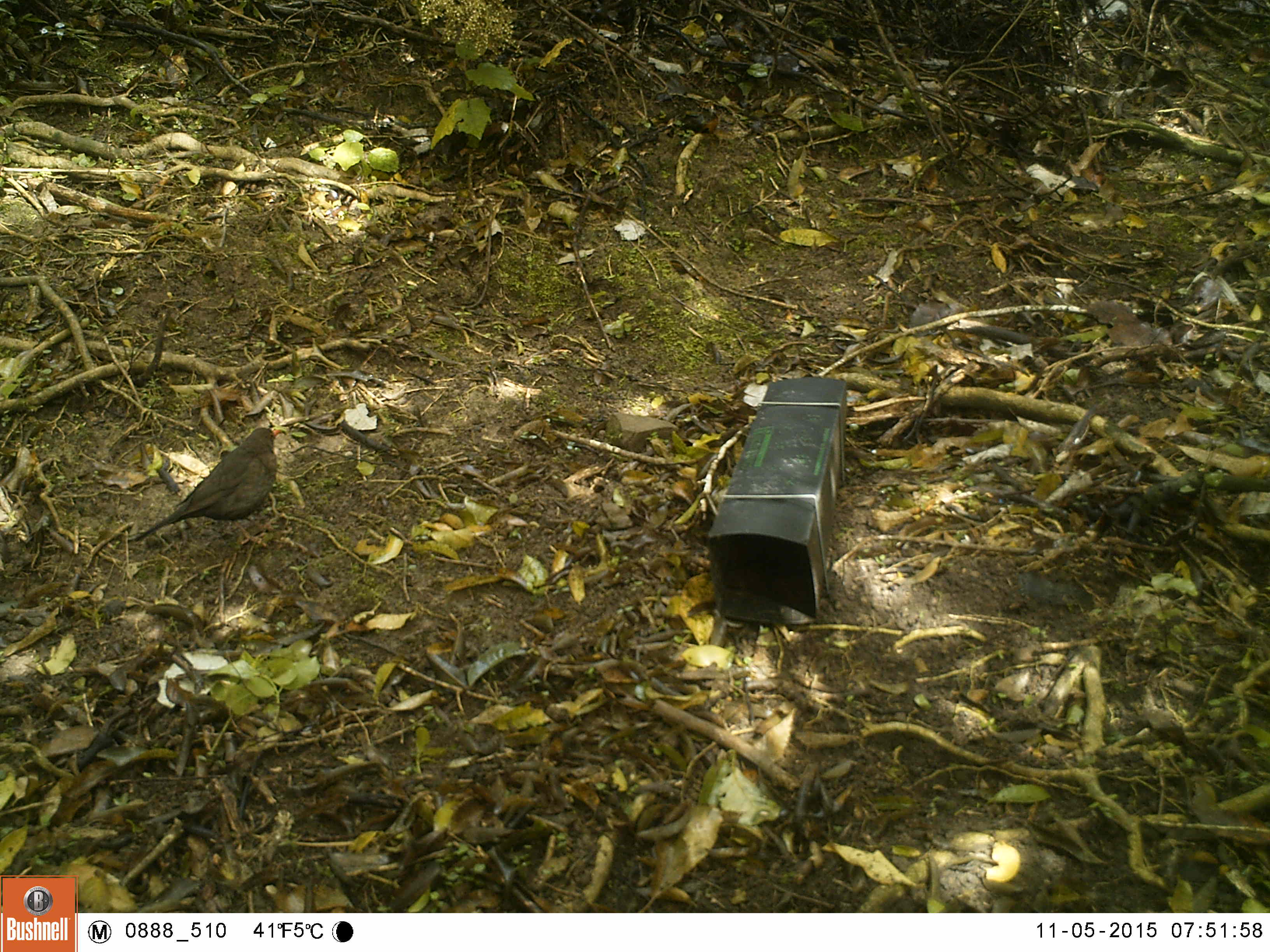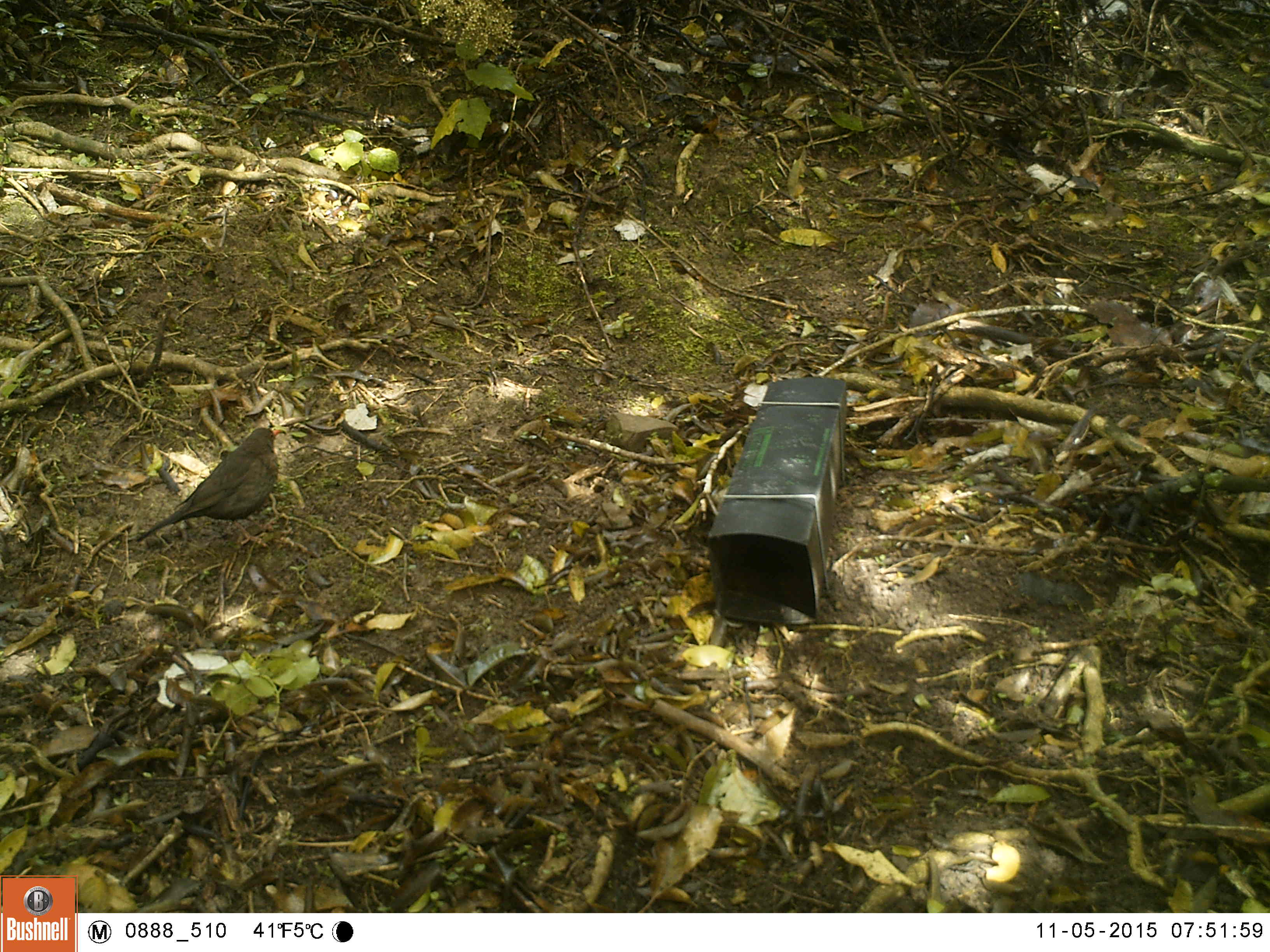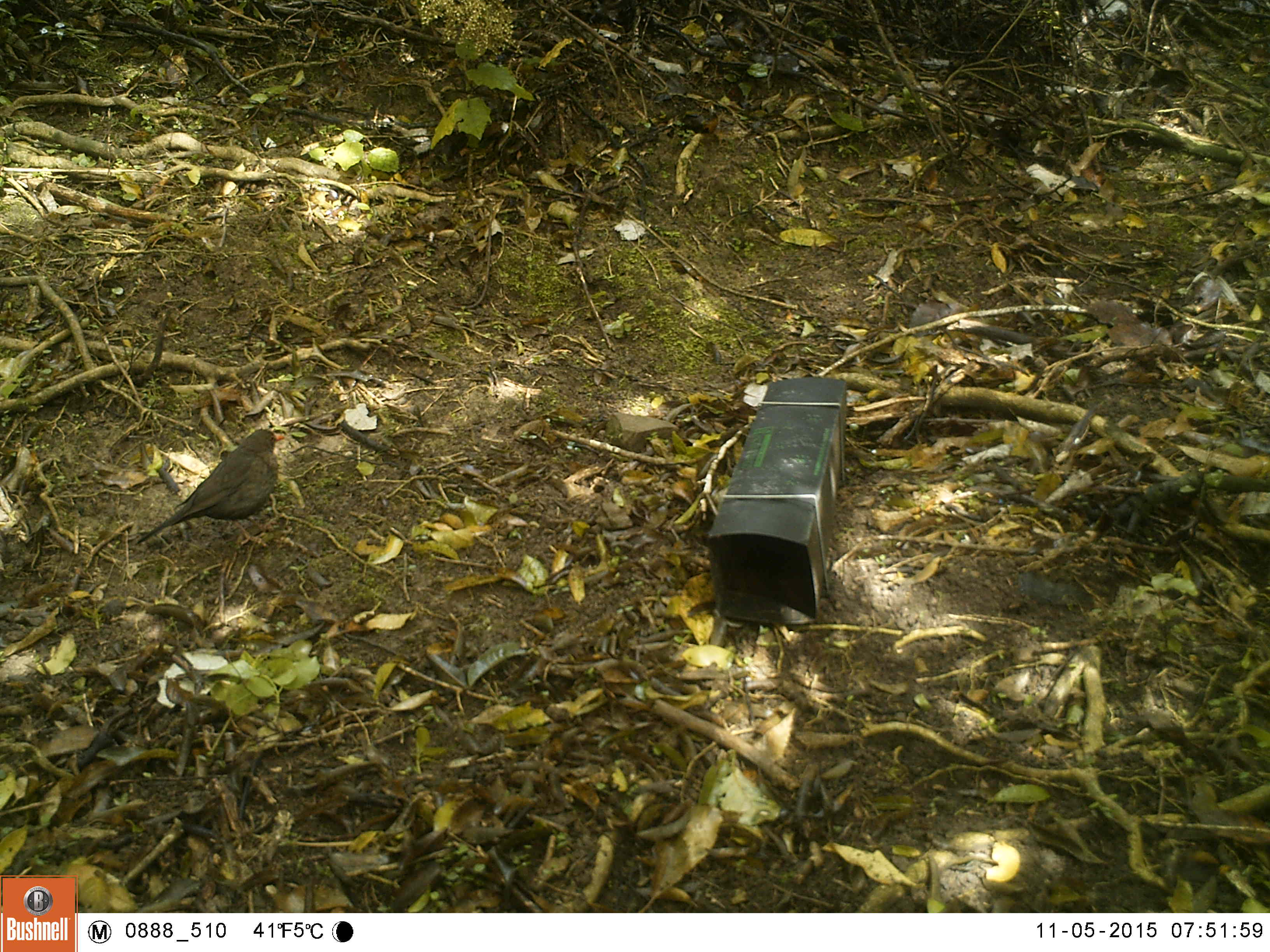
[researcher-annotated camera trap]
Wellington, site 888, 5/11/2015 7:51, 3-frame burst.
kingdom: Animalia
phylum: Chordata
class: Aves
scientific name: Aves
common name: bird